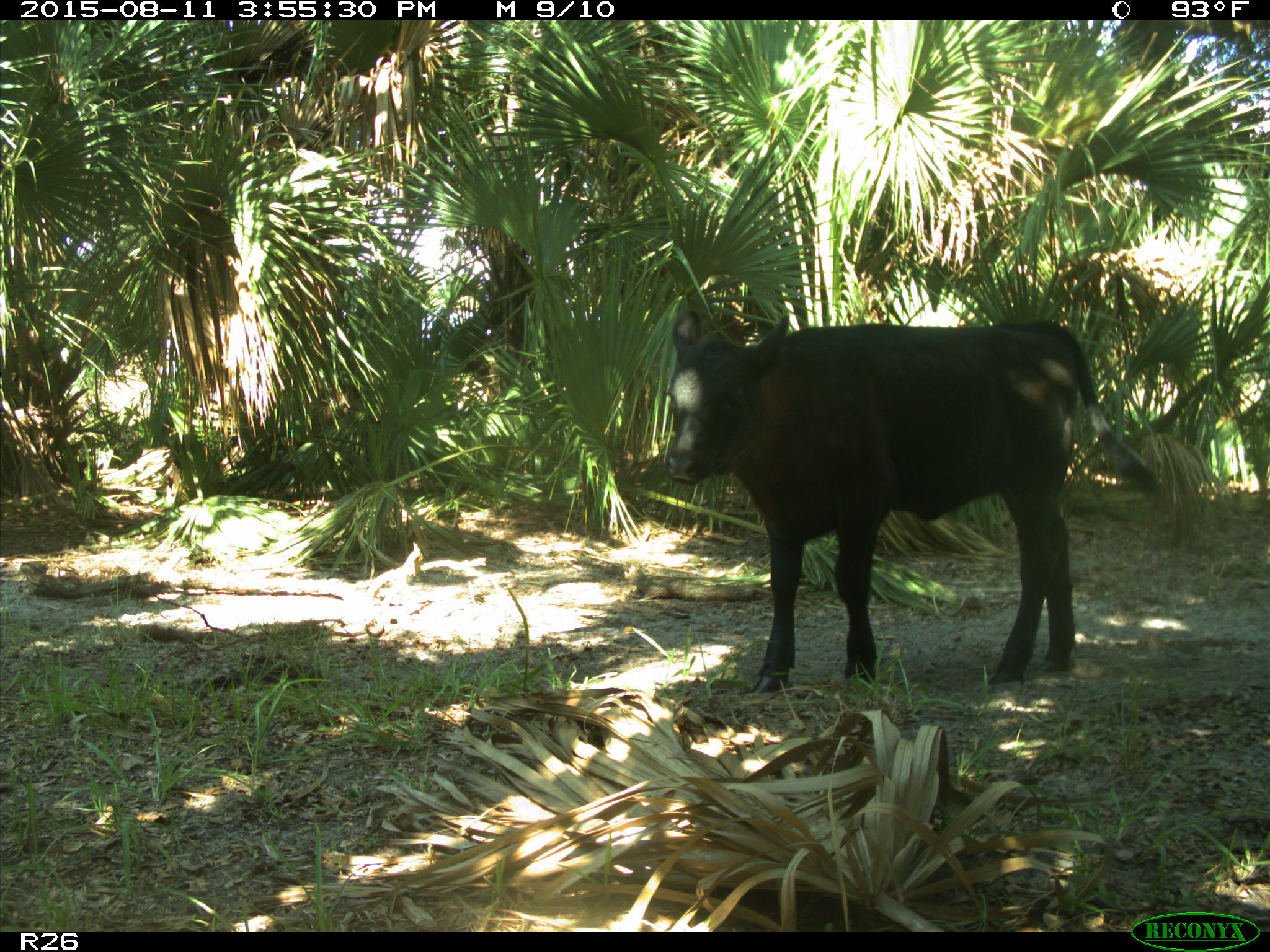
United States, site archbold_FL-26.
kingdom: Animalia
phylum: Chordata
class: Mammalia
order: Artiodactyla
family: Bovidae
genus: Bos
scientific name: Bos taurus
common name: domestic cow